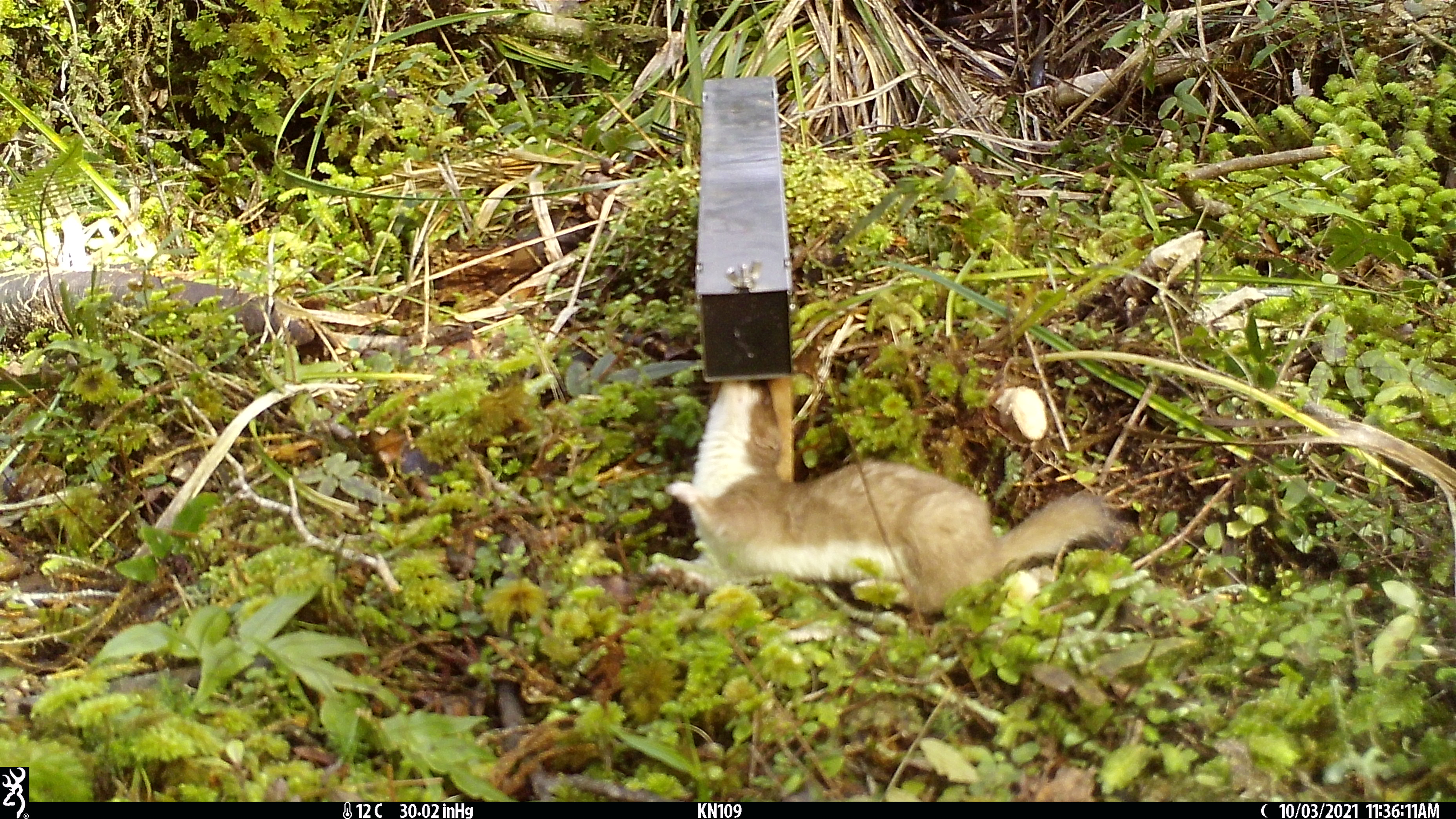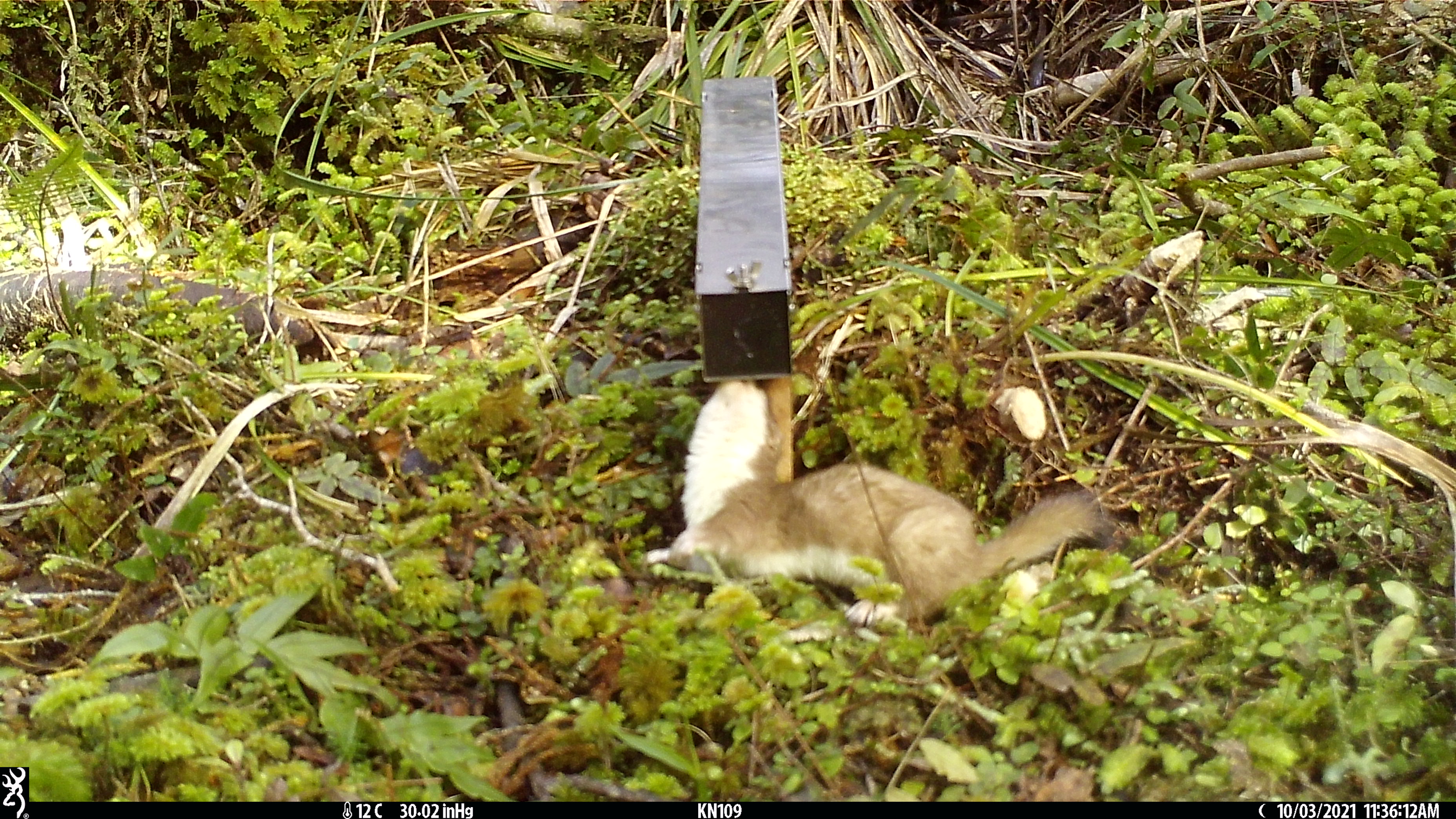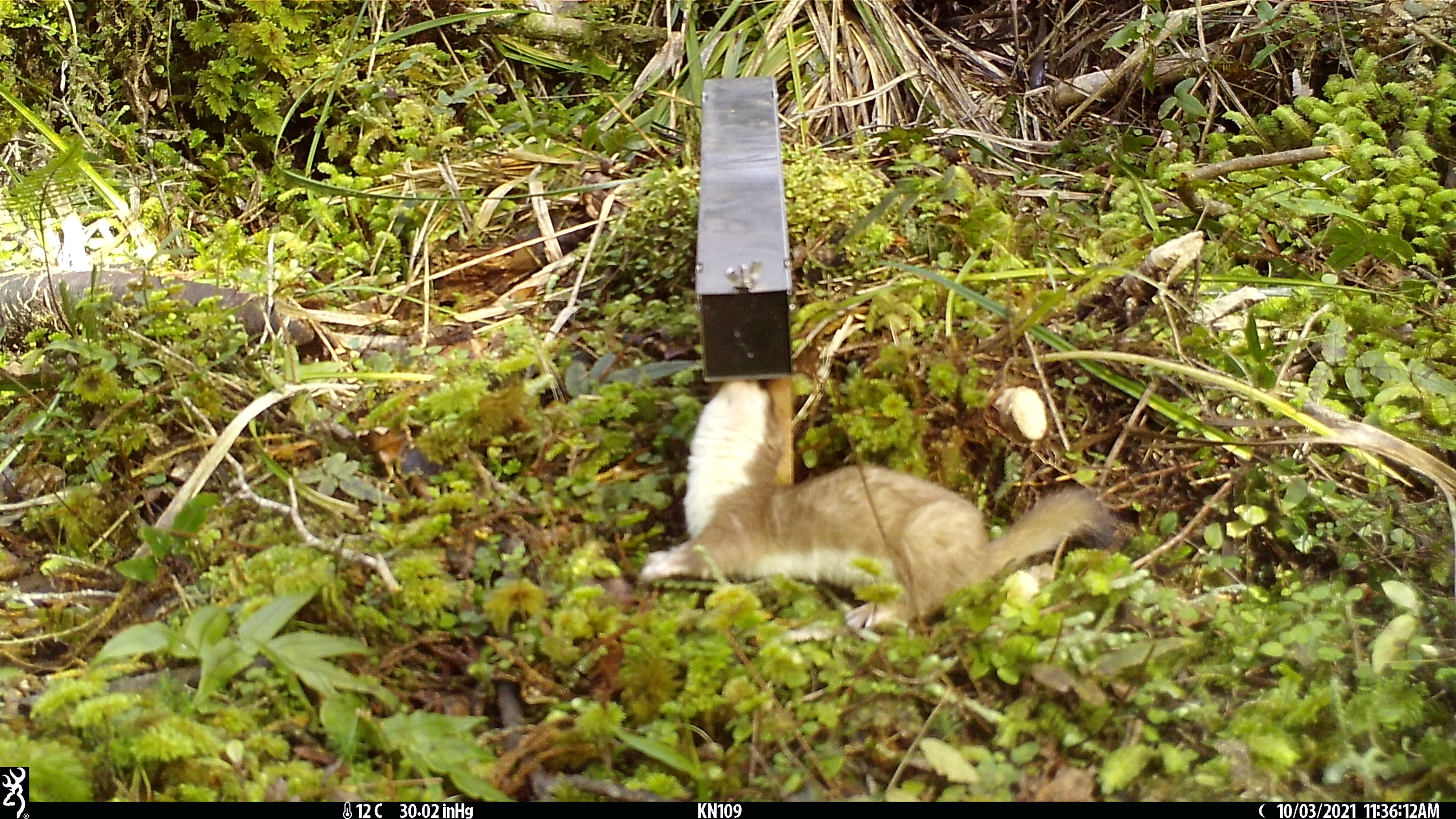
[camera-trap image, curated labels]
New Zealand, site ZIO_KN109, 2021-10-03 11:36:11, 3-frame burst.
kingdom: Animalia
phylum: Chordata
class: Mammalia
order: Carnivora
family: Mustelidae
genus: Mustela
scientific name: Mustela erminea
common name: stoat